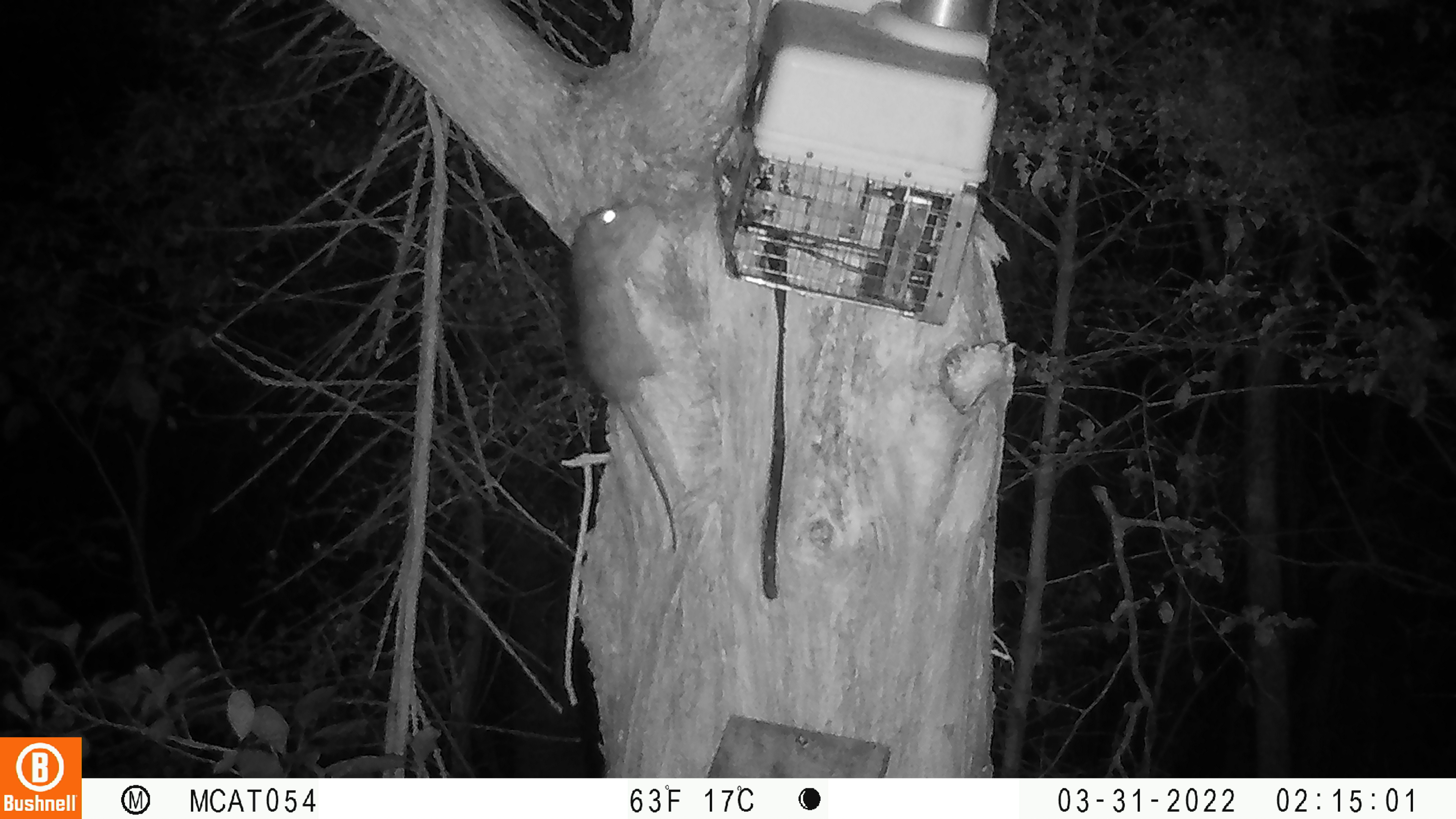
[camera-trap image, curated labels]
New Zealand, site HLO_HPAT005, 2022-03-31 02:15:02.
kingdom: Animalia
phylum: Chordata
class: Mammalia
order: Rodentia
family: Muridae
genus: Rattus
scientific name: Rattus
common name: rat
Rat (Rattus).